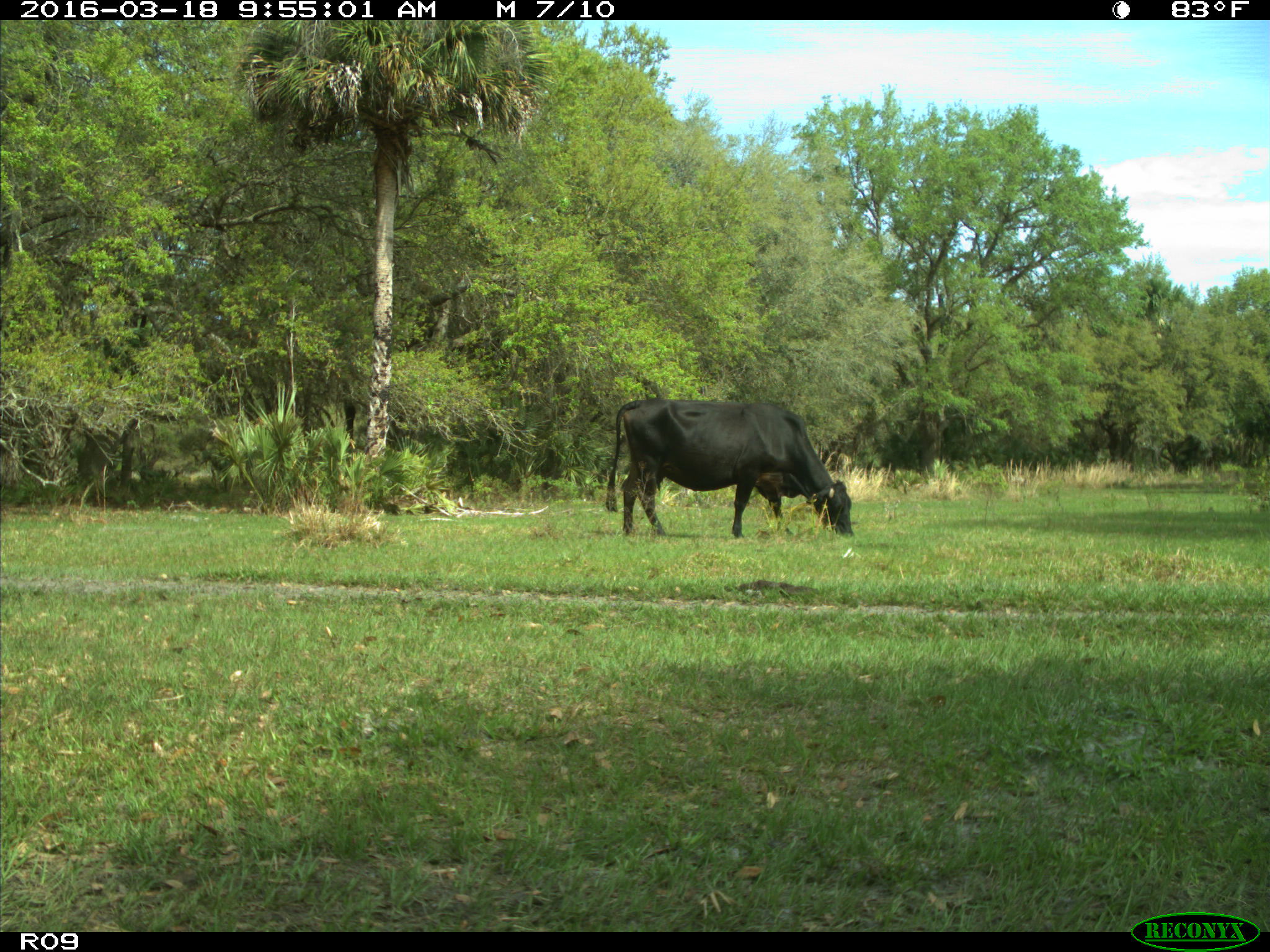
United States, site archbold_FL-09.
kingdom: Animalia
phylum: Chordata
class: Mammalia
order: Artiodactyla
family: Bovidae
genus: Bos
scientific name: Bos taurus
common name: domestic cow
Bos taurus (domestic cow).